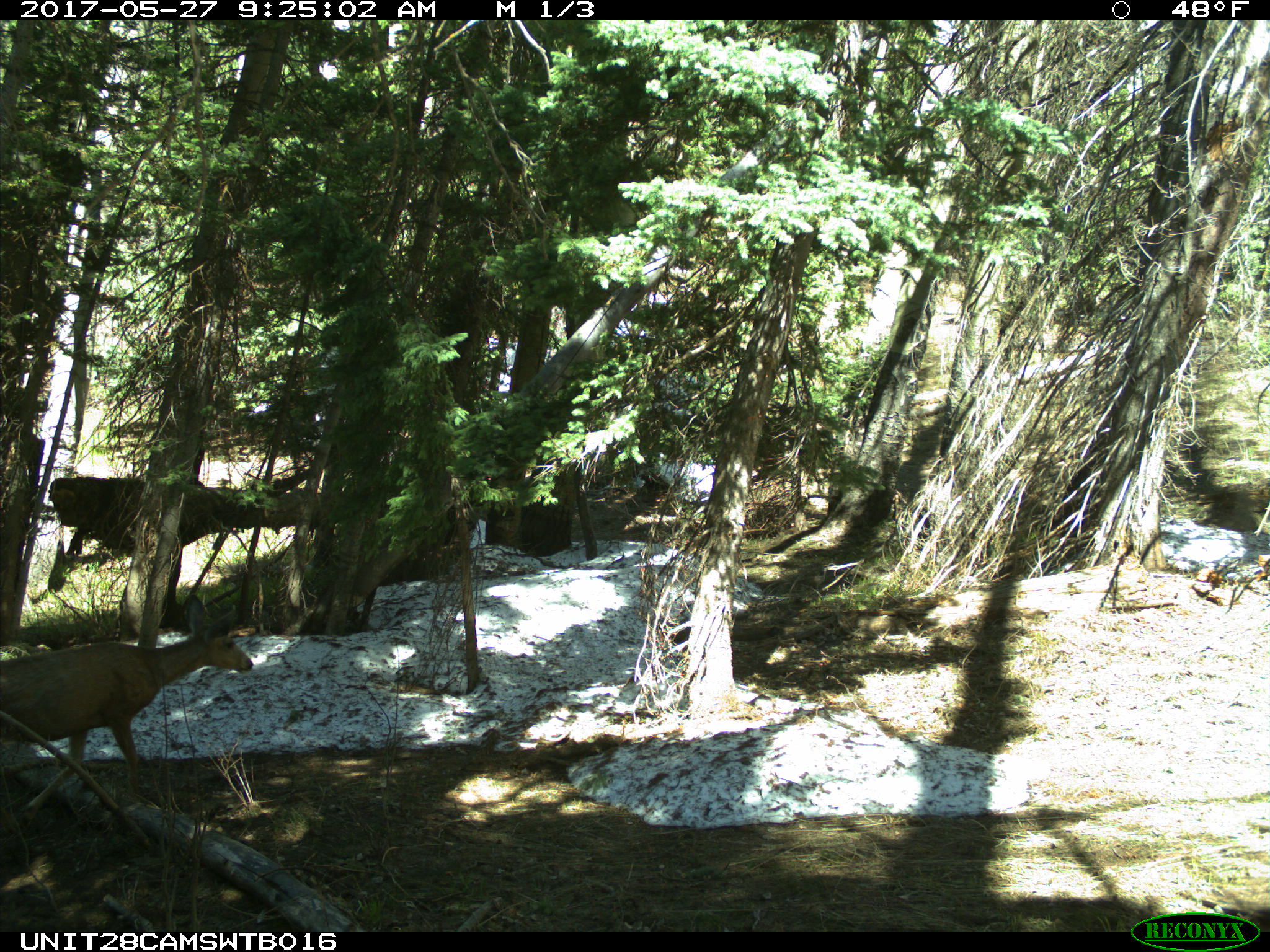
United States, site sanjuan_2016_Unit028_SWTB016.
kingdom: Animalia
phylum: Chordata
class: Mammalia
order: Artiodactyla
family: Cervidae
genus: Odocoileus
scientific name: Odocoileus hemionus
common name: mule deer